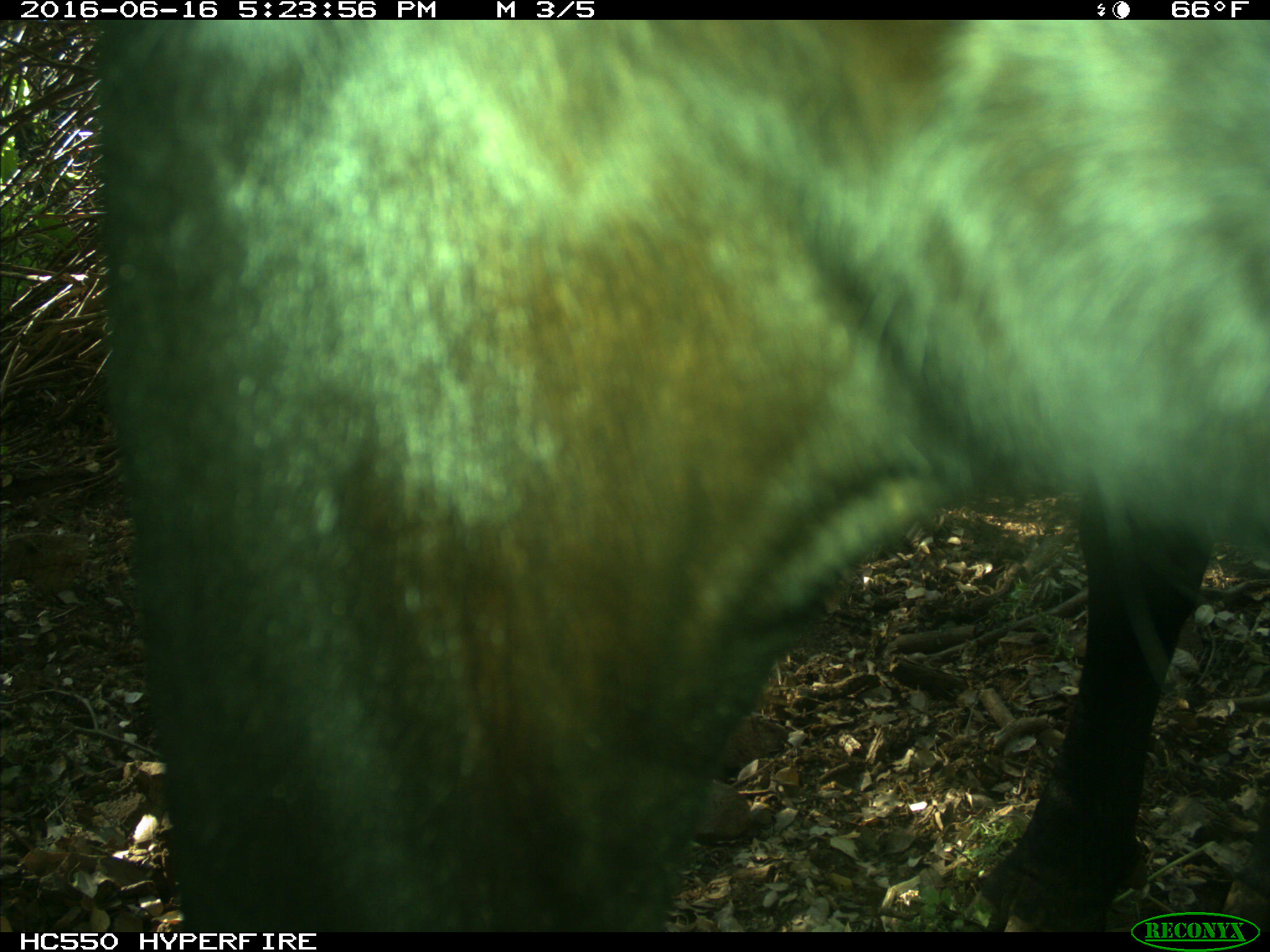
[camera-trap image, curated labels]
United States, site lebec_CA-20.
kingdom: Animalia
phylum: Chordata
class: Mammalia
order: Artiodactyla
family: Bovidae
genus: Bos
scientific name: Bos taurus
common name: domestic cow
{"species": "Bos taurus (domestic cow)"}